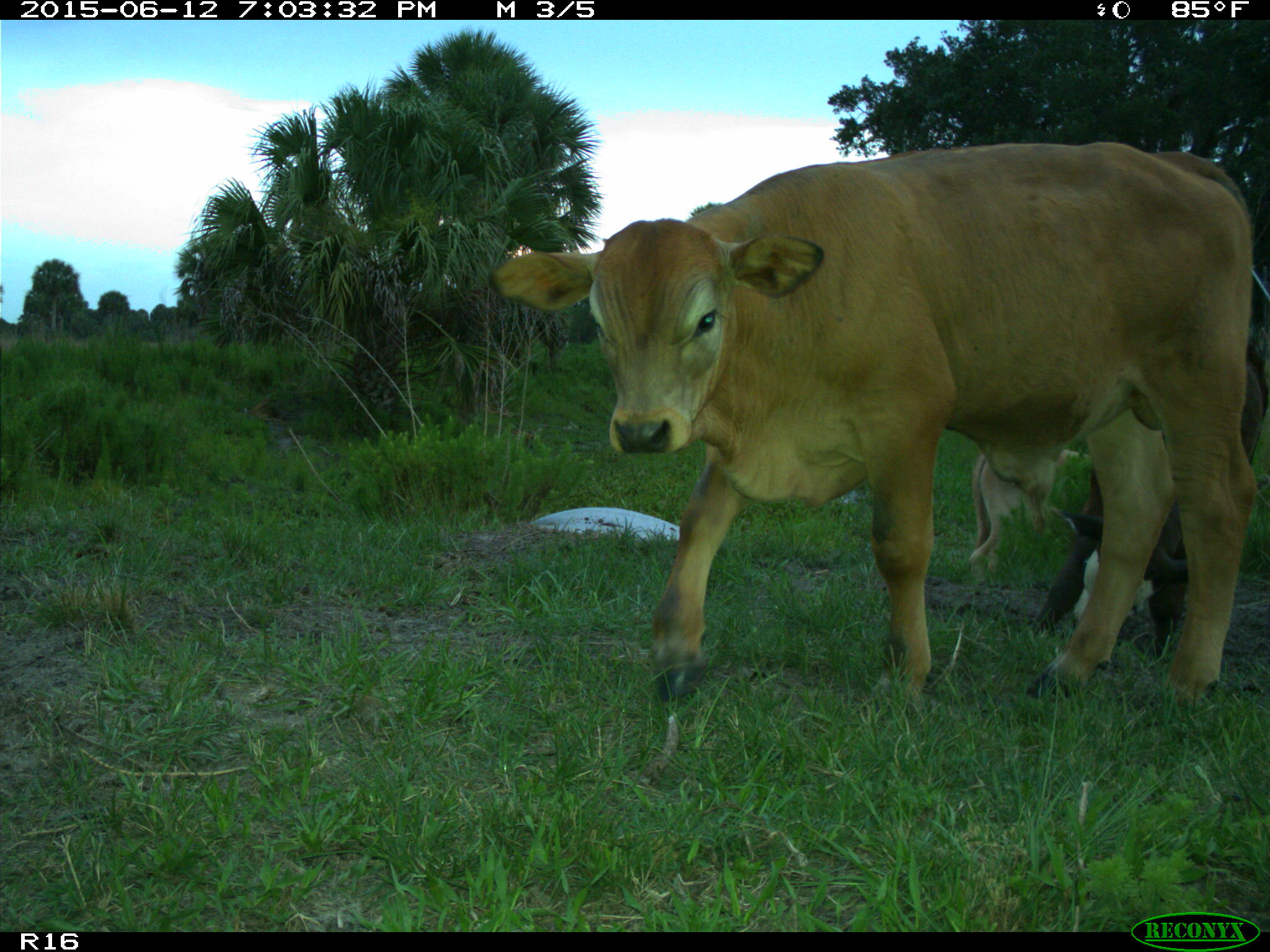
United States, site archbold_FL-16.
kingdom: Animalia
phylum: Chordata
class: Mammalia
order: Artiodactyla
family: Bovidae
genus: Bos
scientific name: Bos taurus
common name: domestic cow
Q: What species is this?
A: Bos taurus (domestic cow).